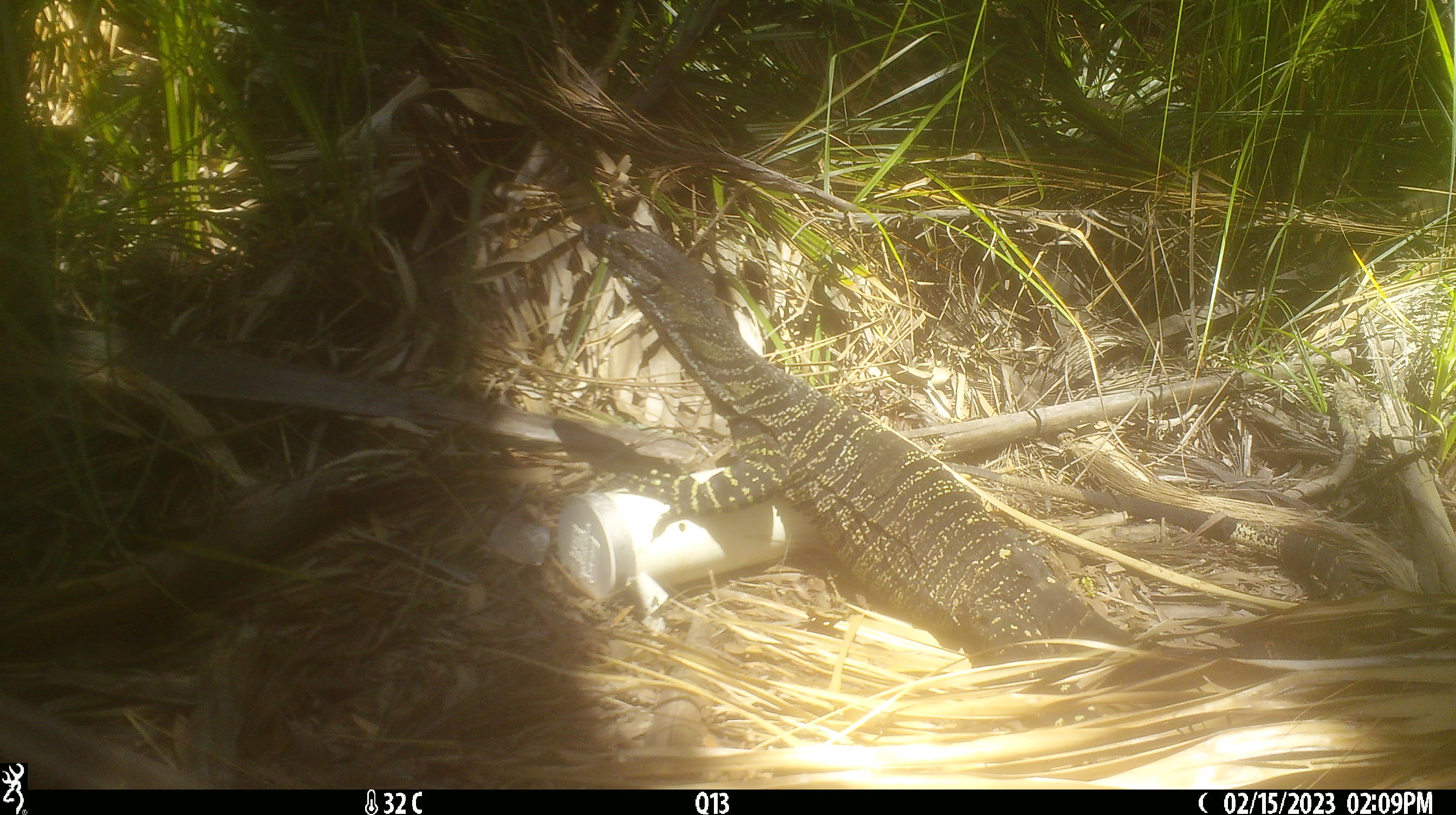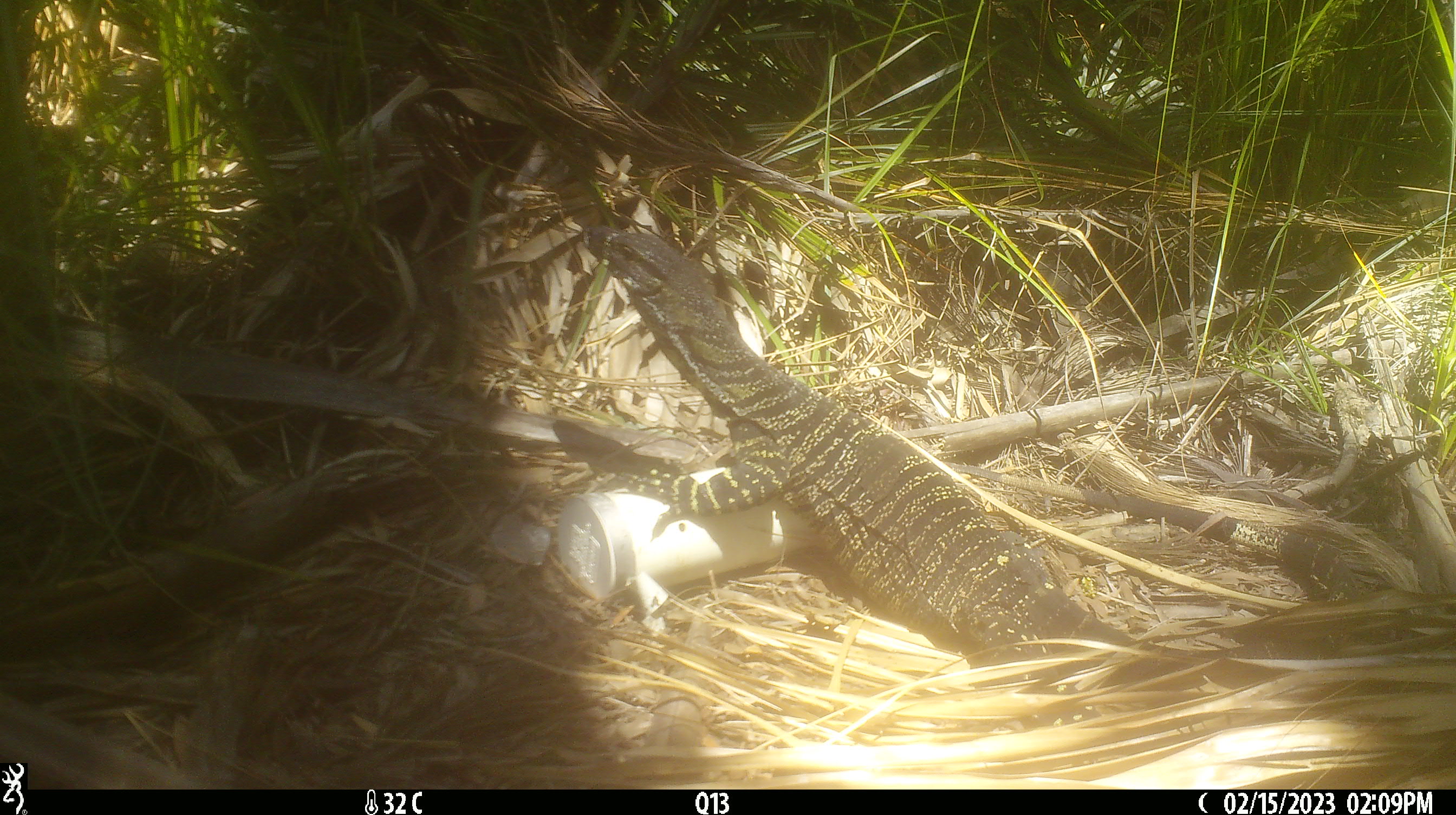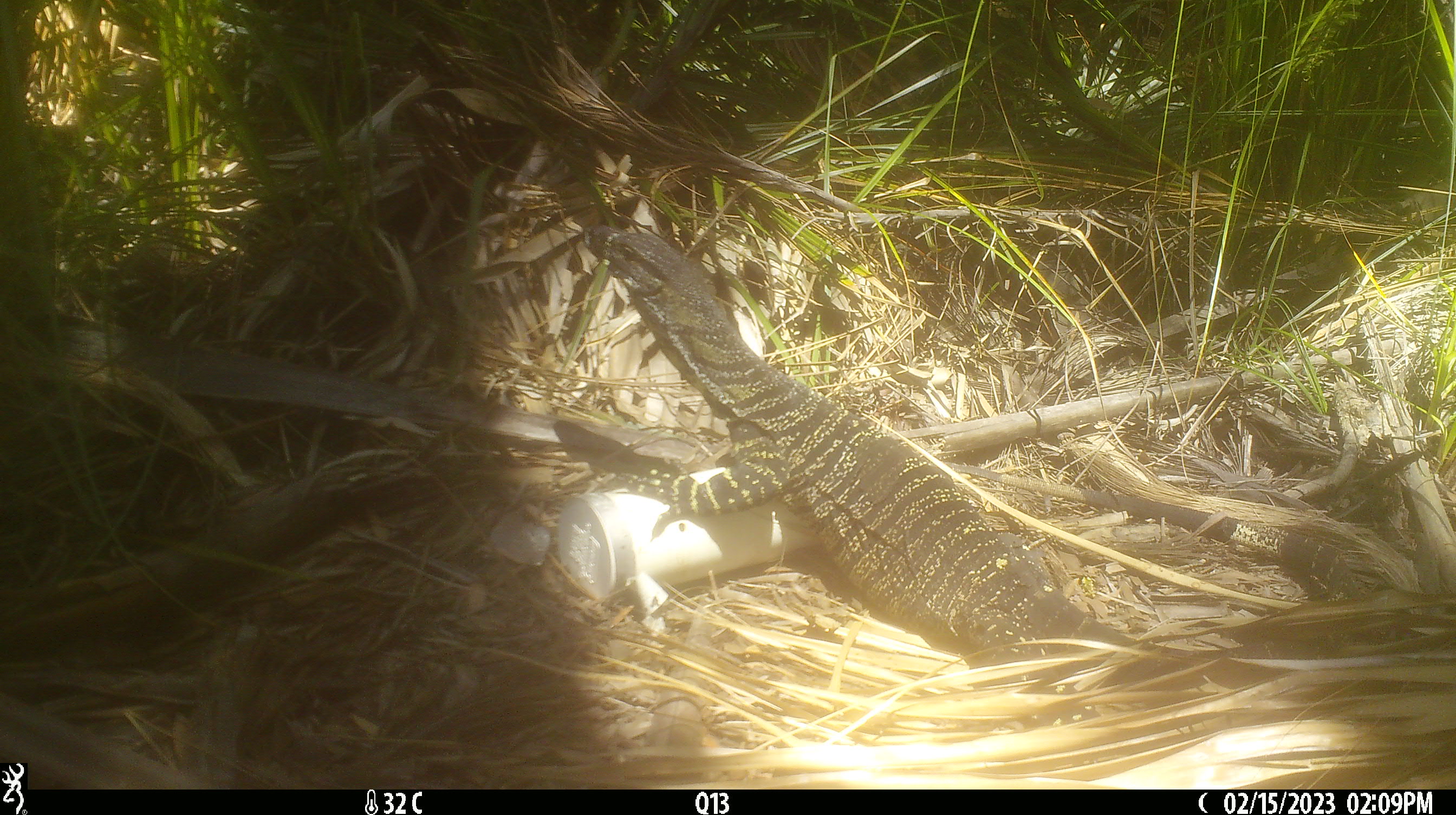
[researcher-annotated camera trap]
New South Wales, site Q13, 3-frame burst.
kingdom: Animalia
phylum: Chordata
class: Reptilia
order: Squamata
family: Varanidae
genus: Varanus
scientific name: Varanus varius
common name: lace monitor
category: goanna